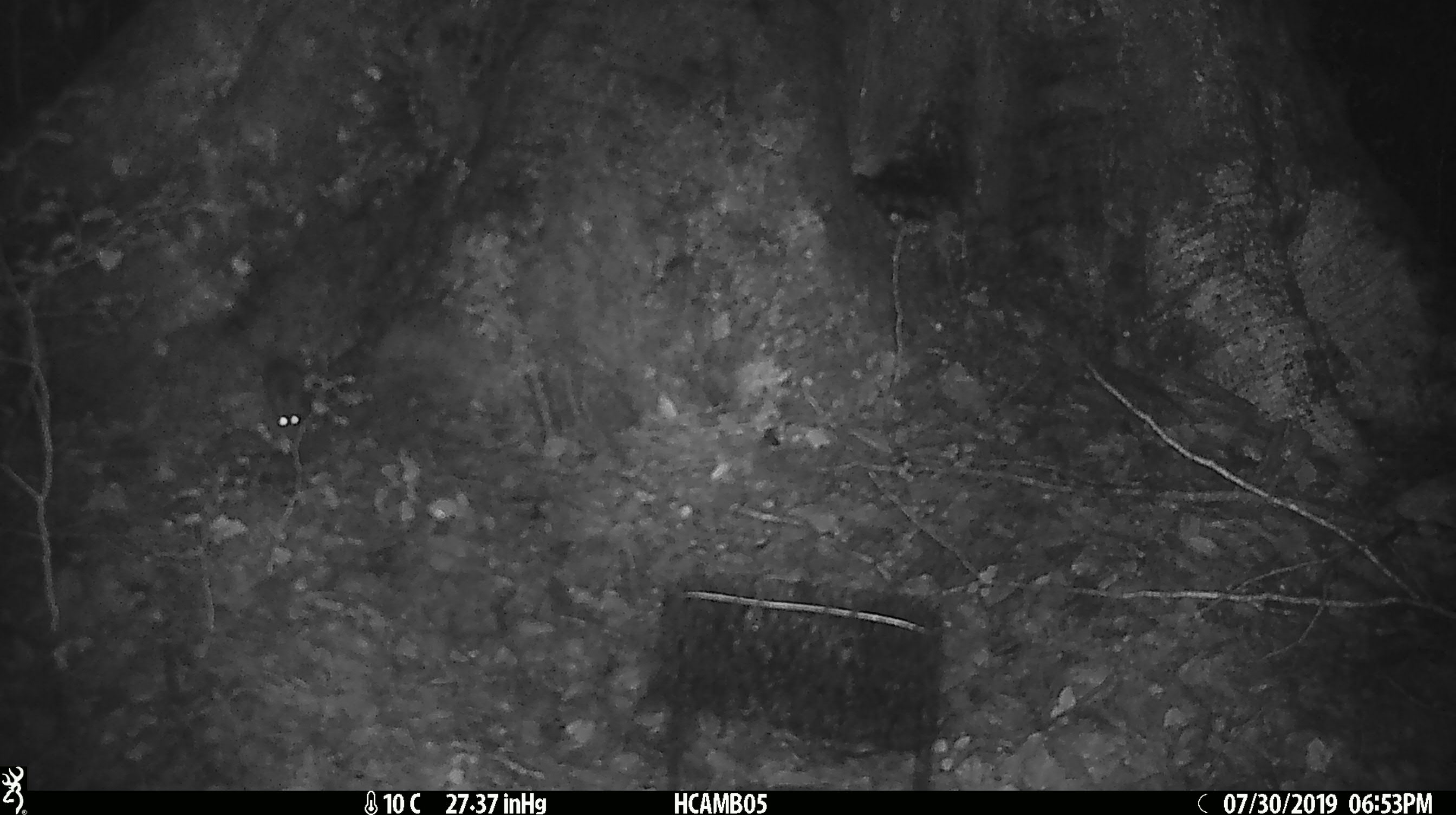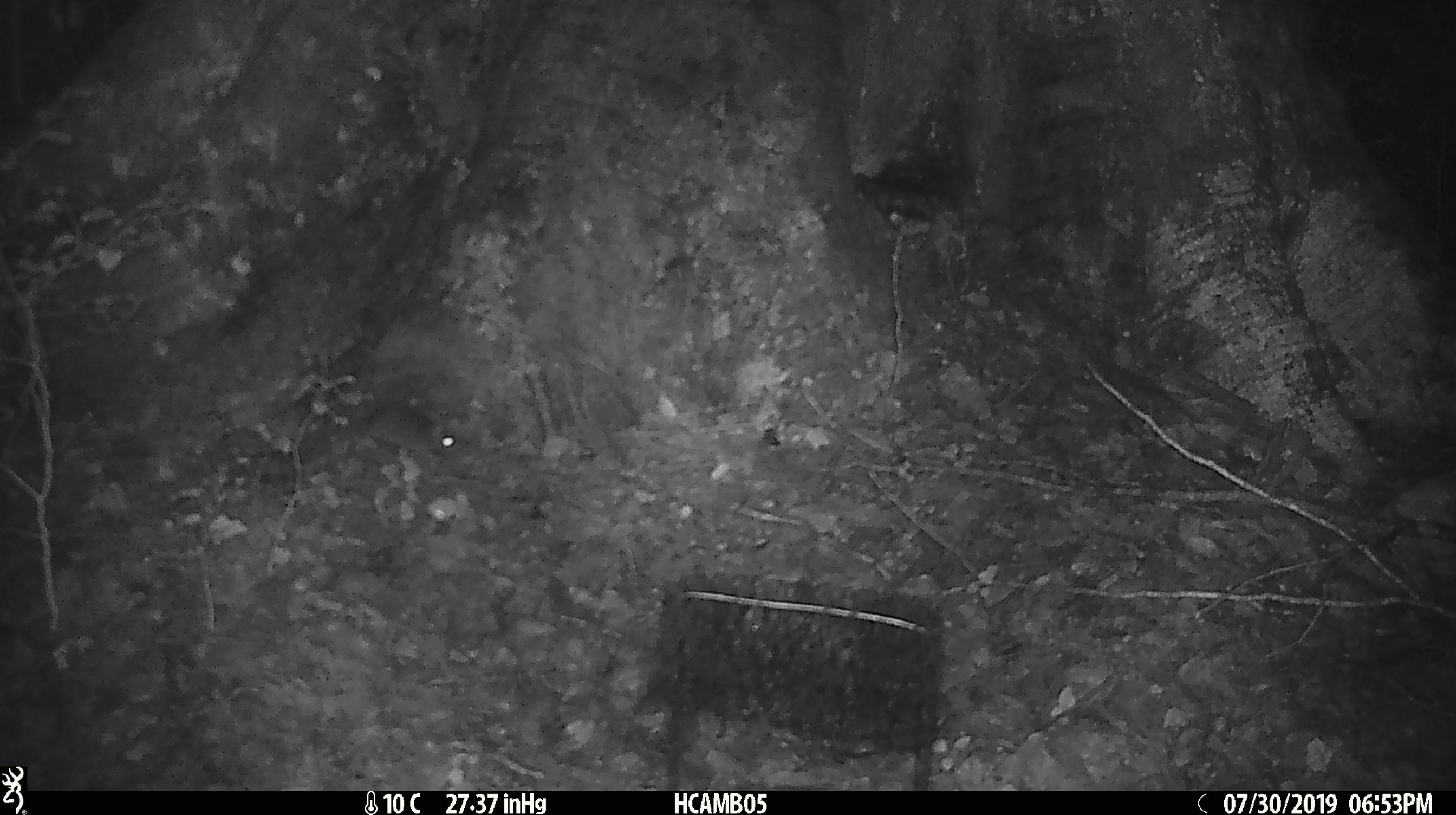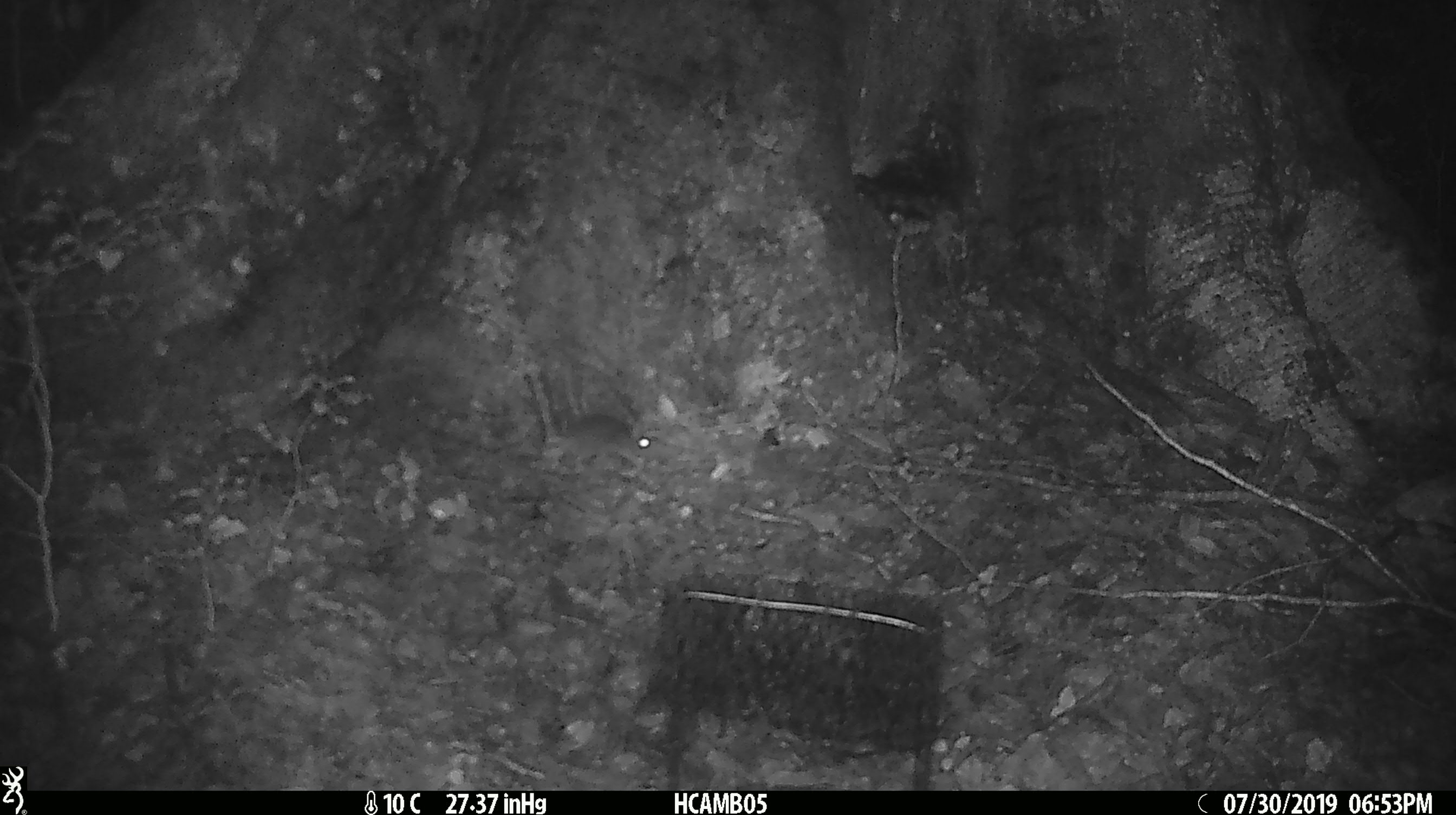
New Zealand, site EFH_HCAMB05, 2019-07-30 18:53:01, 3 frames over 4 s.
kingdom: Animalia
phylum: Chordata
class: Mammalia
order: Rodentia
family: Muridae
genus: Mus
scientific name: Mus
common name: mouse